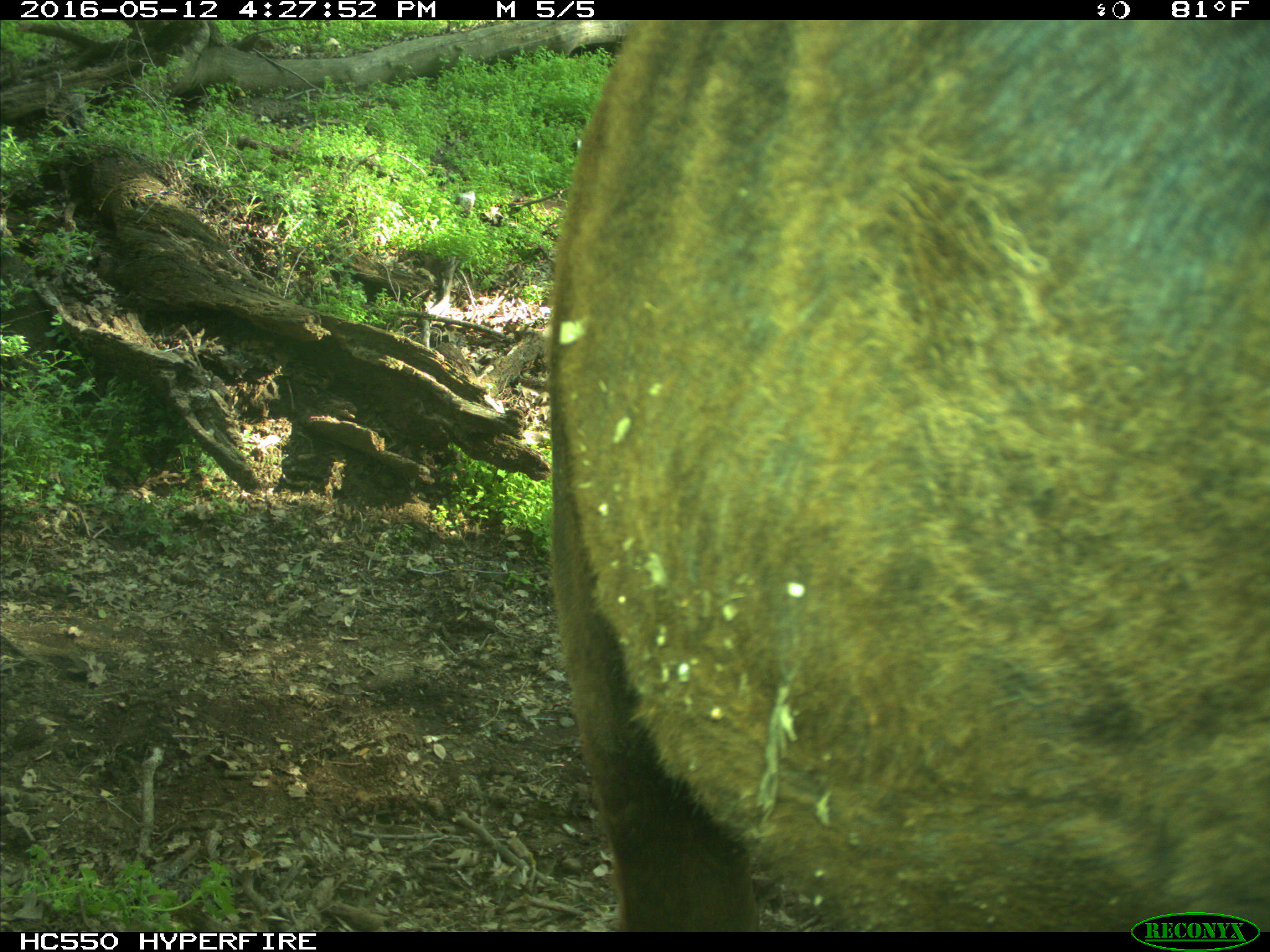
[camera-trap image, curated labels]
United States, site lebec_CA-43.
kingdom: Animalia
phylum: Chordata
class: Mammalia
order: Artiodactyla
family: Bovidae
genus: Bos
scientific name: Bos taurus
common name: domestic cow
Bos taurus (domestic cow).